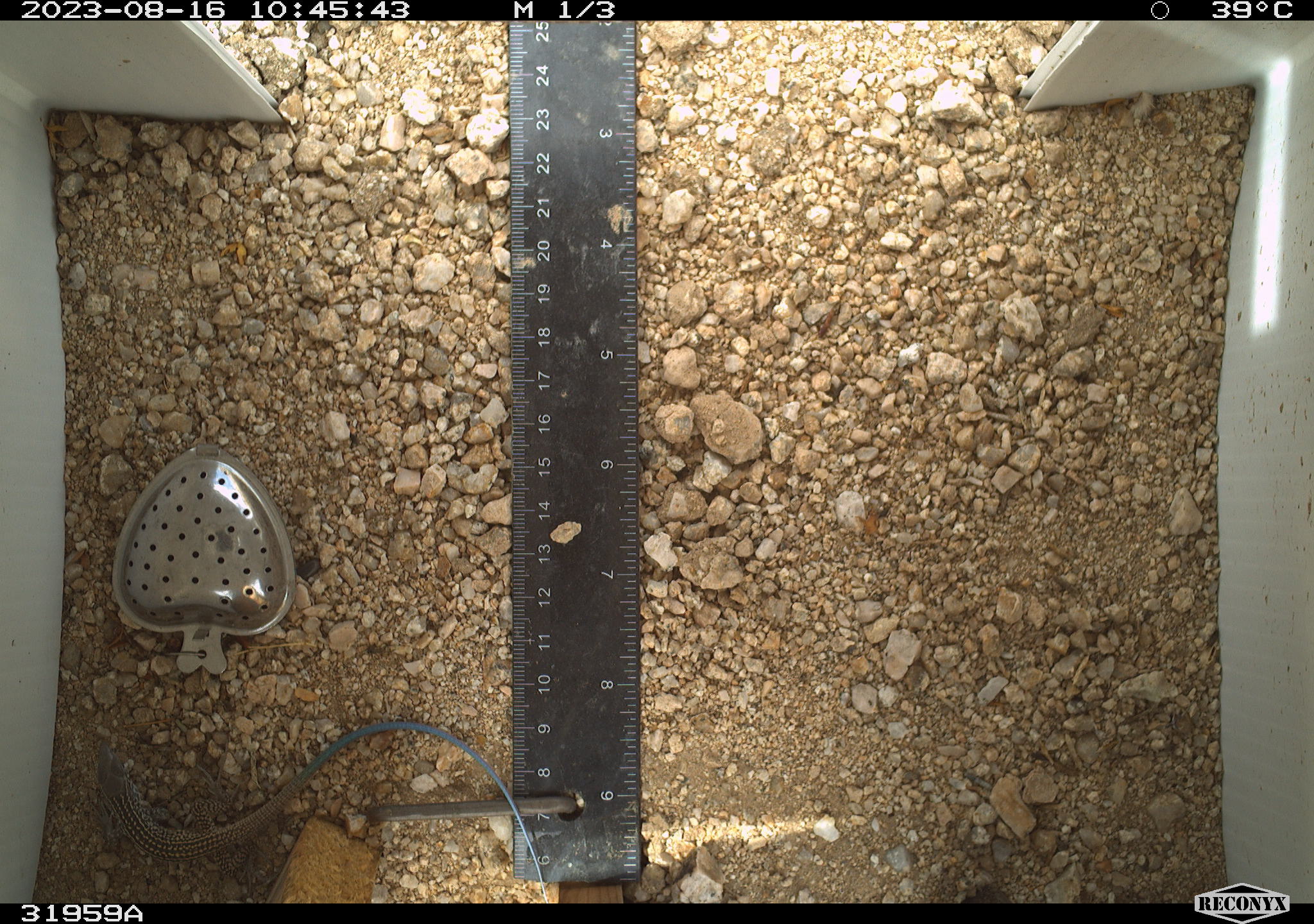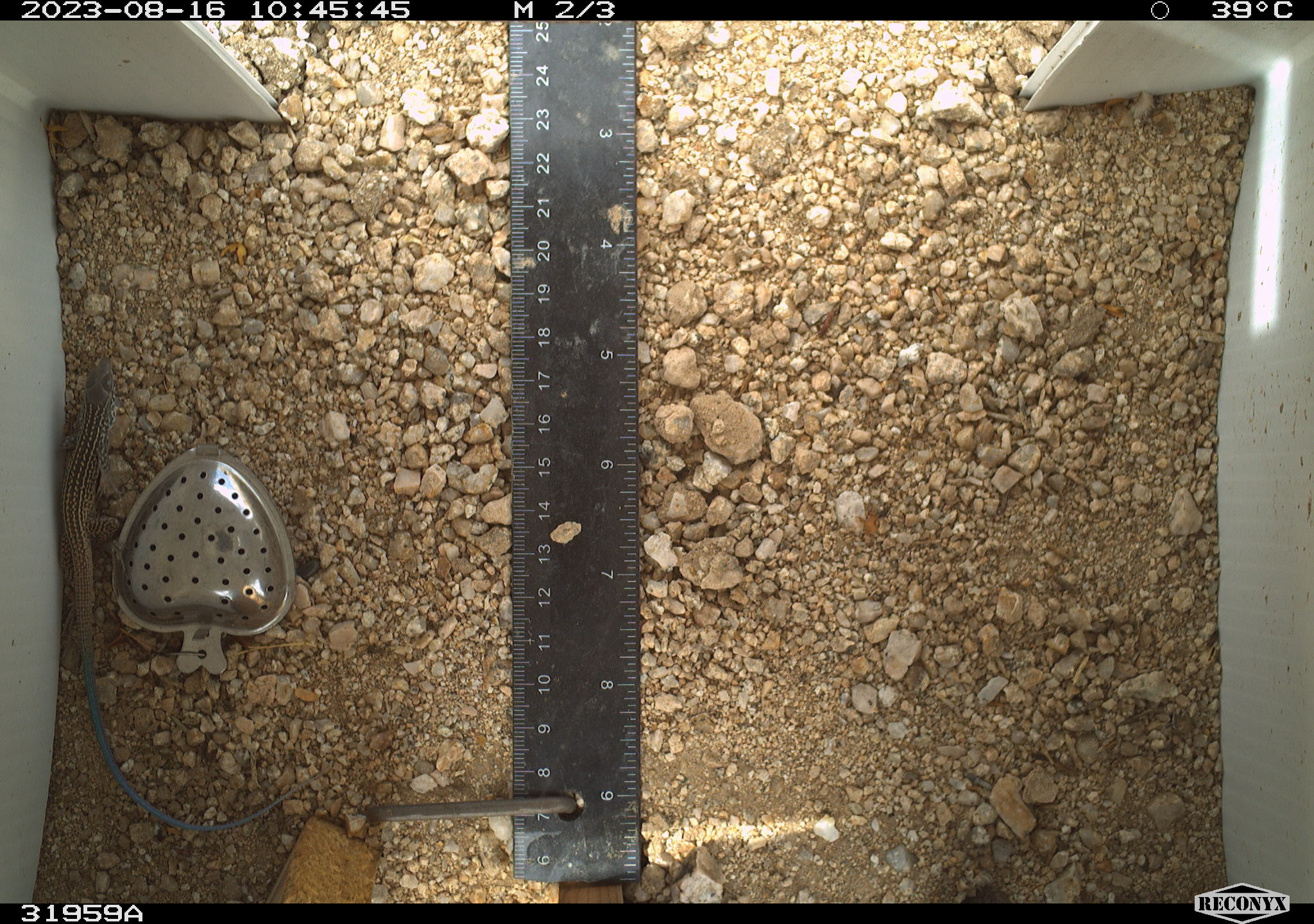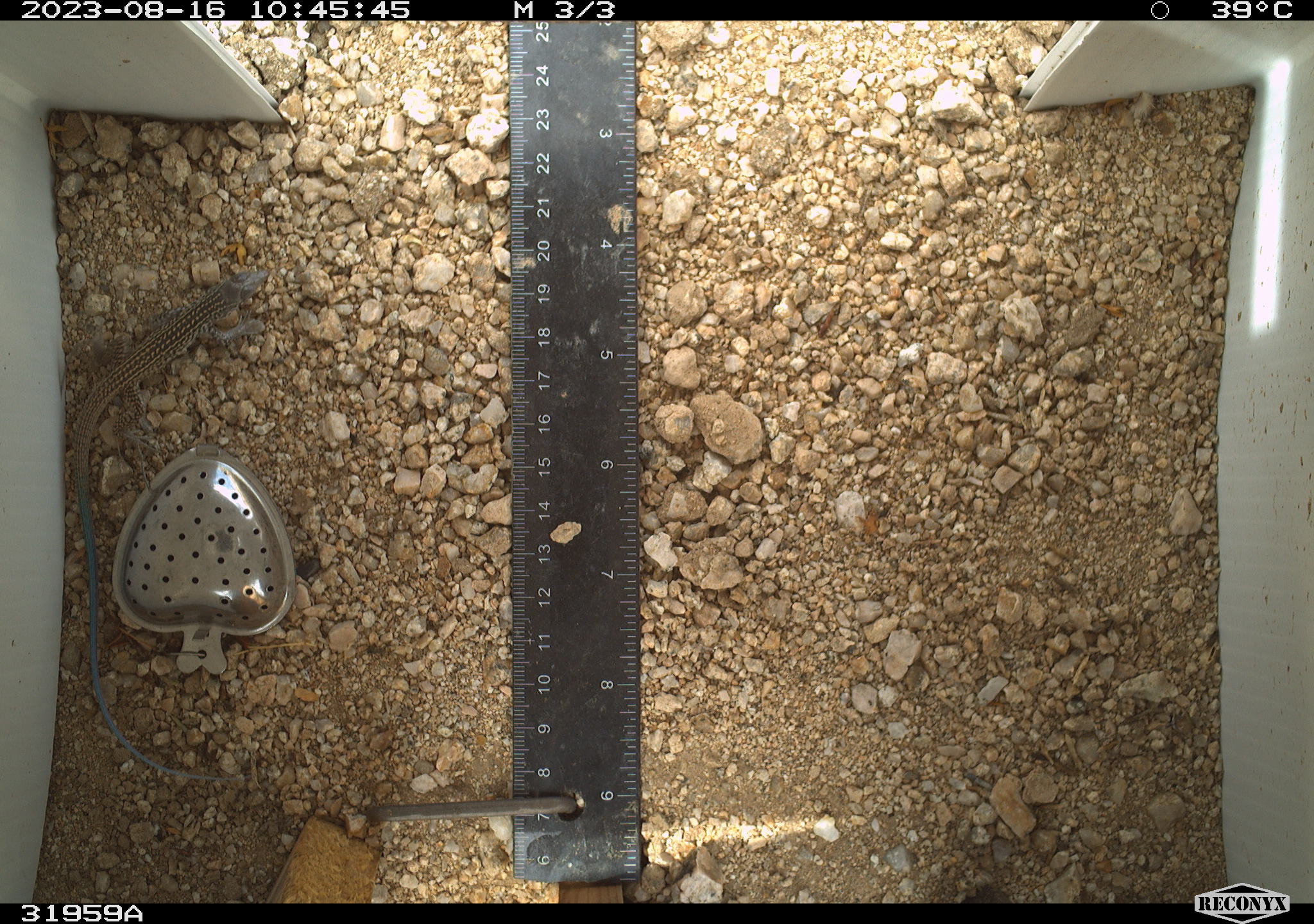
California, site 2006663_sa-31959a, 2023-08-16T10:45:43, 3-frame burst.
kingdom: Animalia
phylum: Chordata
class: Reptilia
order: Squamata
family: Teiidae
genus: Aspidoscelis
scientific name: Aspidoscelis tigris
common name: western whiptail